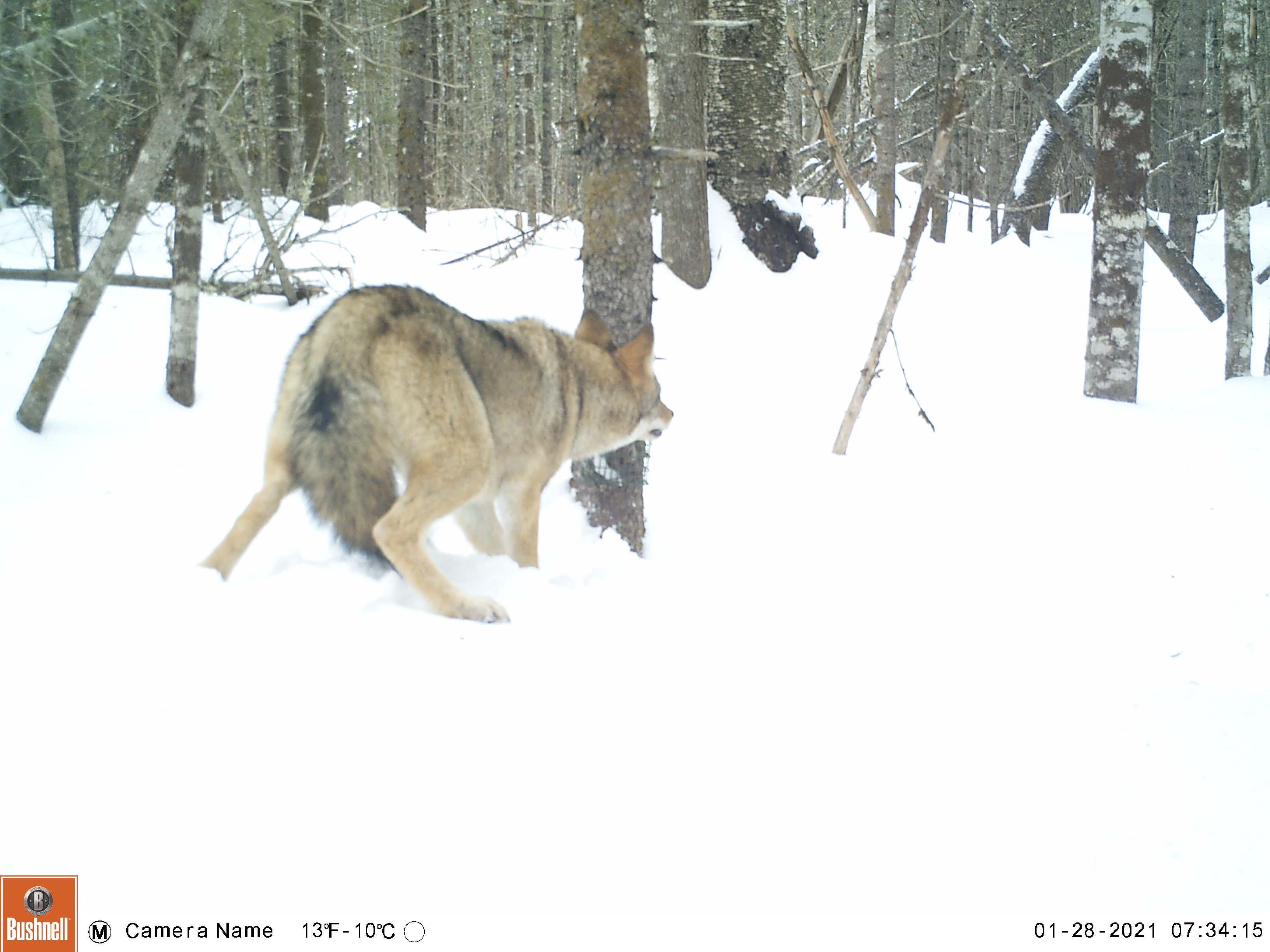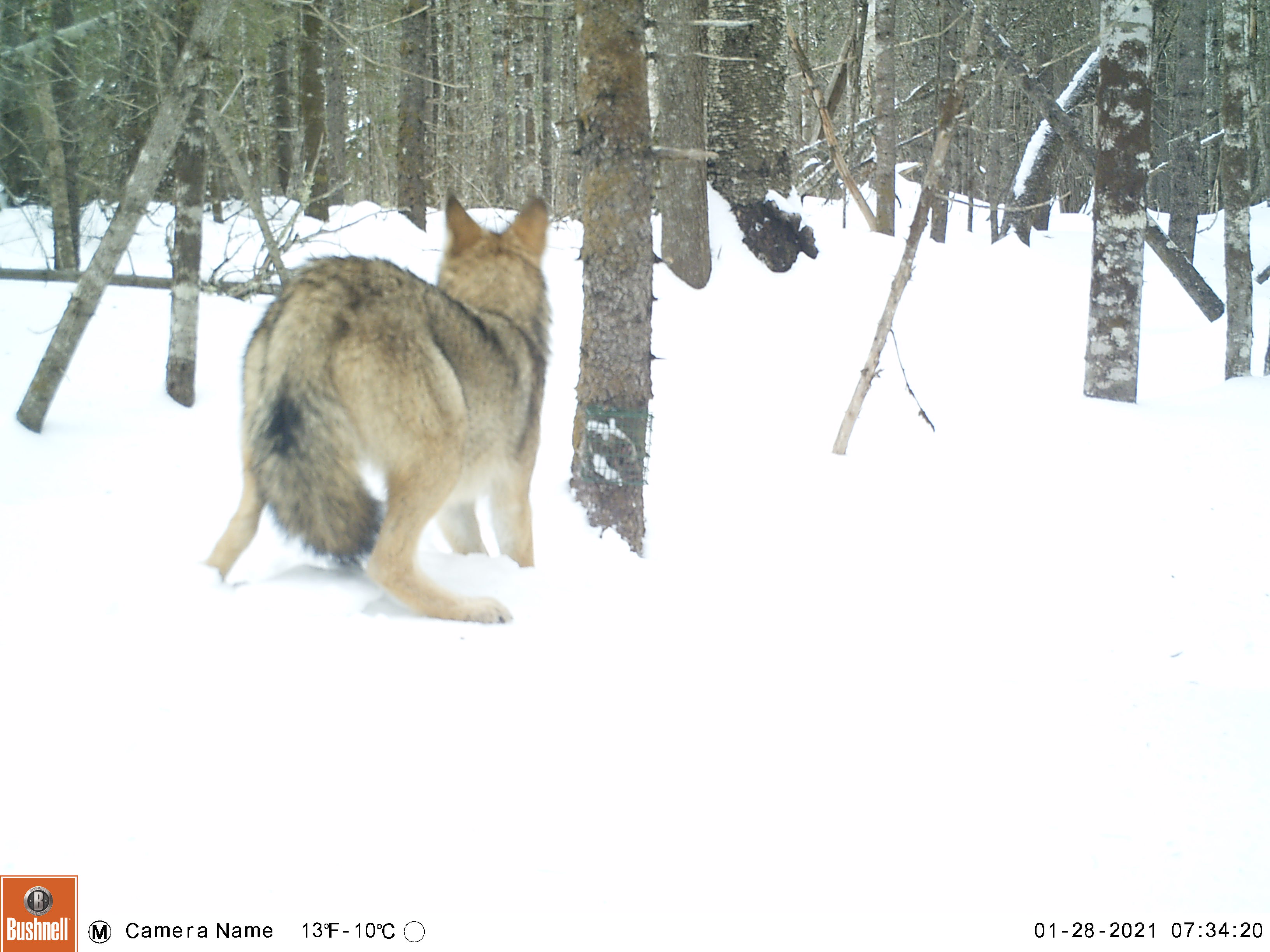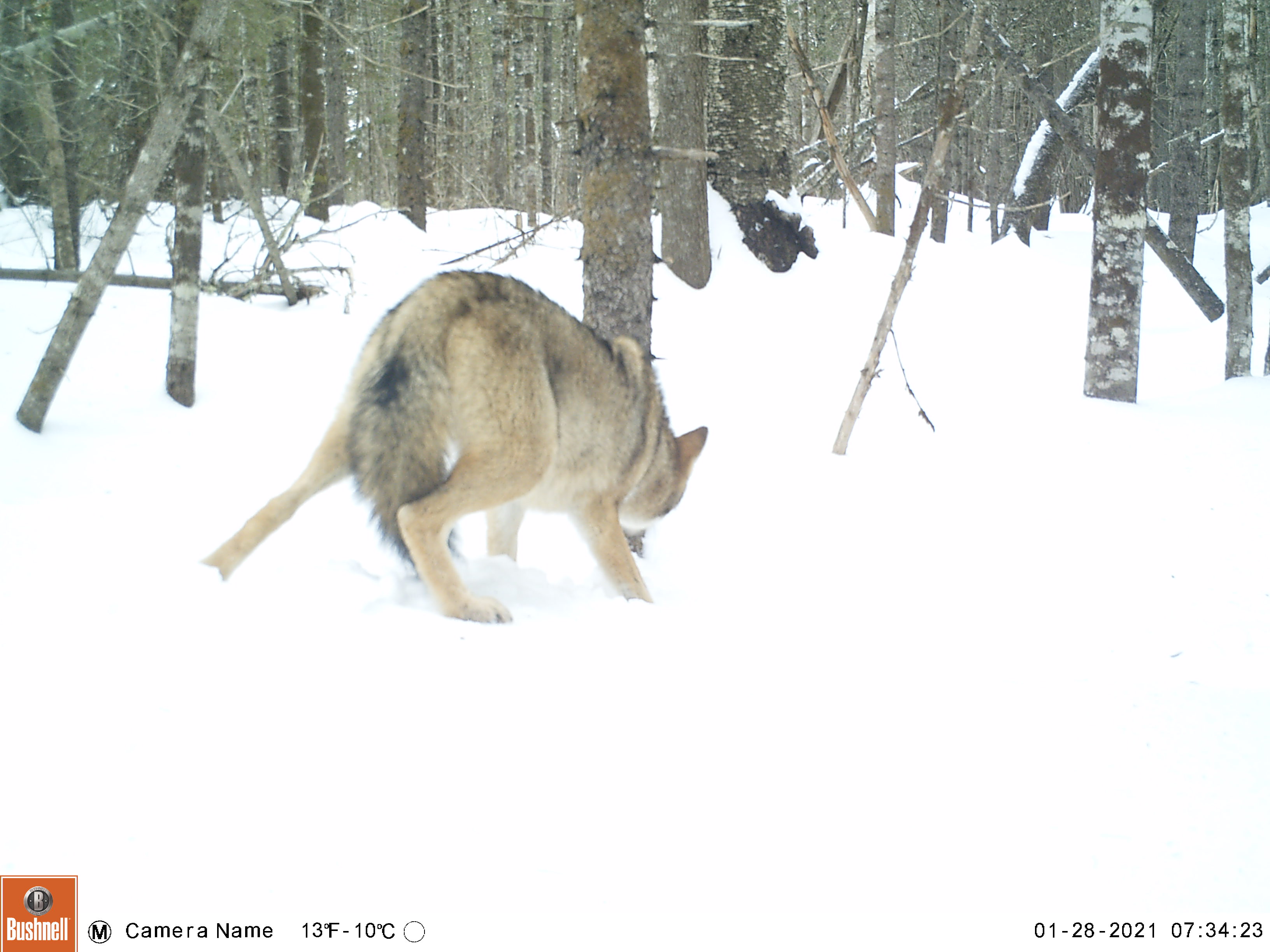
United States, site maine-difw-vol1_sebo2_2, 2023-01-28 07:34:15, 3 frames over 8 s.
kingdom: Animalia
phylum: Chordata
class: Mammalia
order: Carnivora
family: Canidae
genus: Canis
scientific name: Canis latrans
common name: coyote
Coyote (Canis latrans).